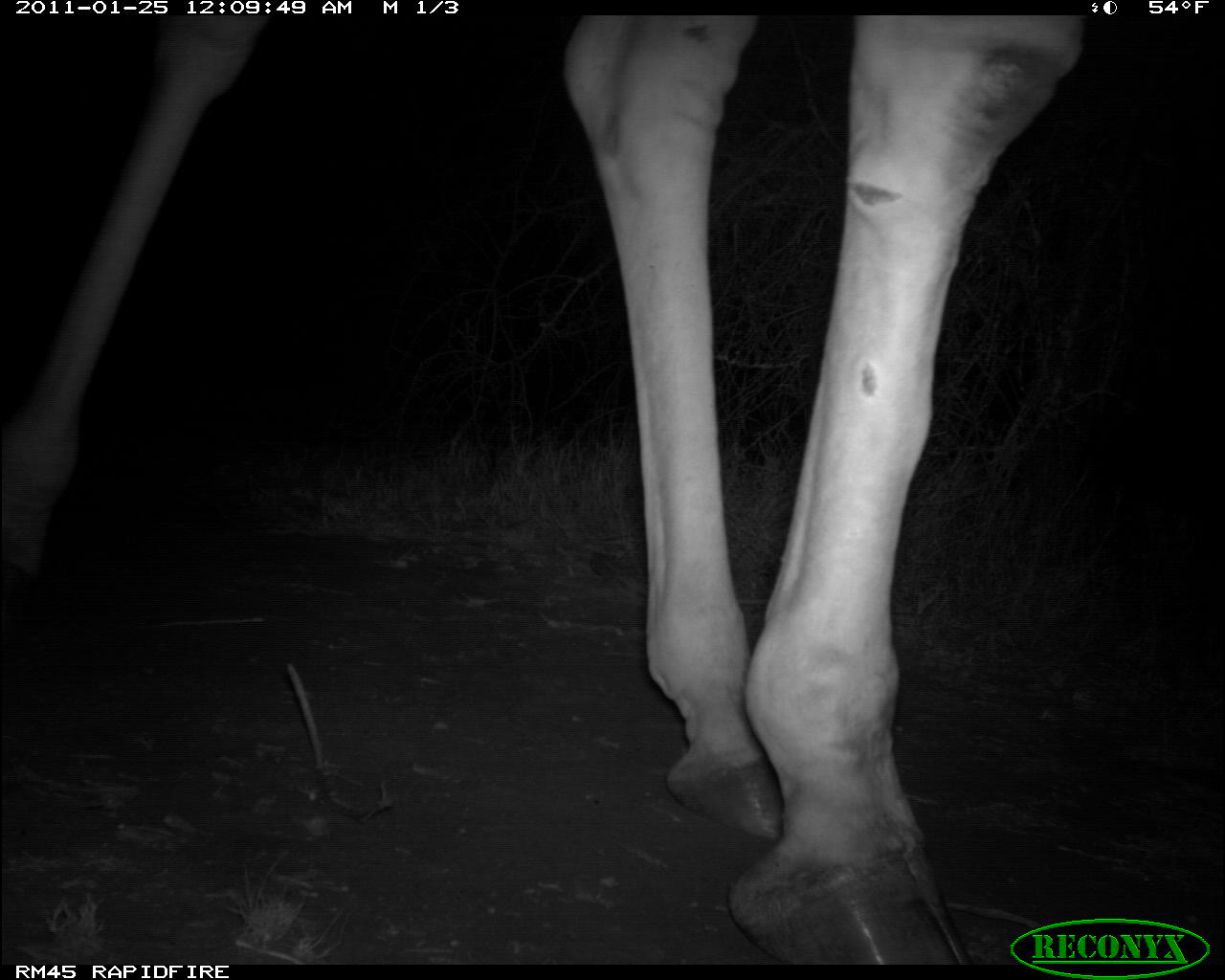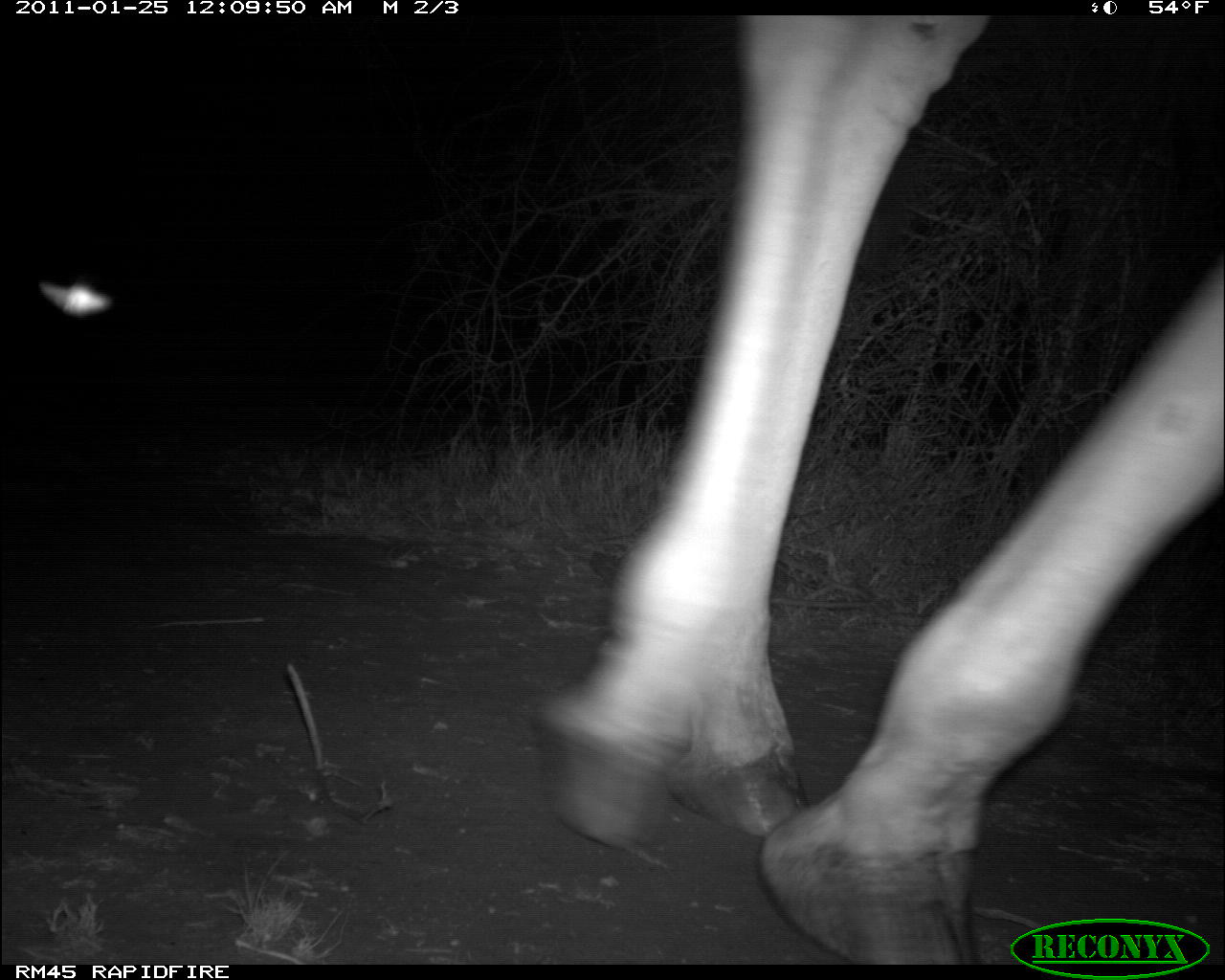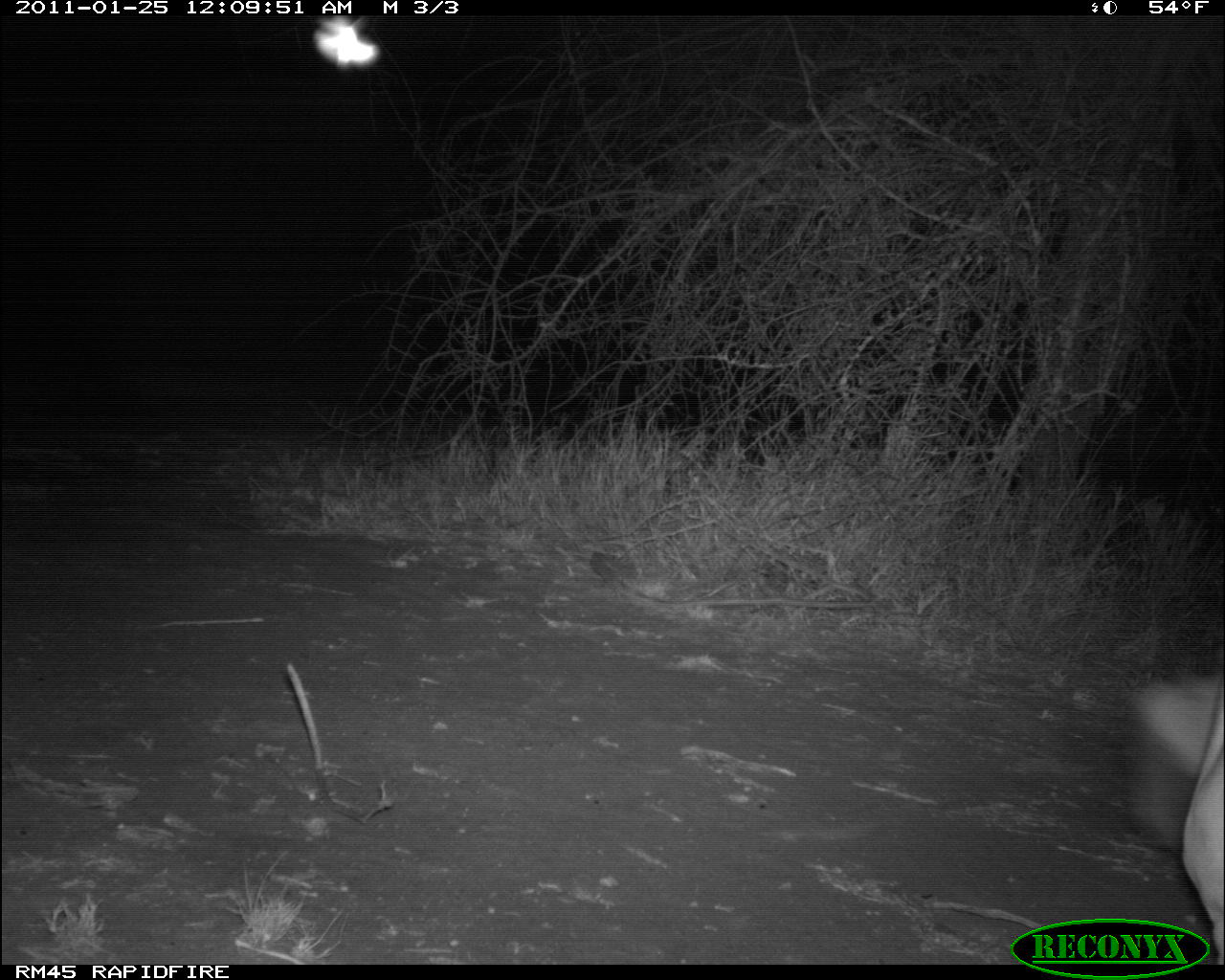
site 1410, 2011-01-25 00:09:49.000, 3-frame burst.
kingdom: Animalia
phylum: Chordata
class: Mammalia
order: Artiodactyla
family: Bovidae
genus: Madoqua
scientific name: Madoqua guentheri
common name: günther's dik-dik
Madoqua guentheri (günther's dik-dik), count 1.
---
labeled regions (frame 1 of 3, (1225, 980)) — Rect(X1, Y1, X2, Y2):
madoqua guentheri: Rect(0, 10, 1089, 964)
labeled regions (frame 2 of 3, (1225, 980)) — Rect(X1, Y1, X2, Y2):
madoqua guentheri: Rect(540, 12, 1224, 965)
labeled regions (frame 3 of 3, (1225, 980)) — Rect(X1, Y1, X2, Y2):
madoqua guentheri: Rect(1129, 670, 1225, 964)